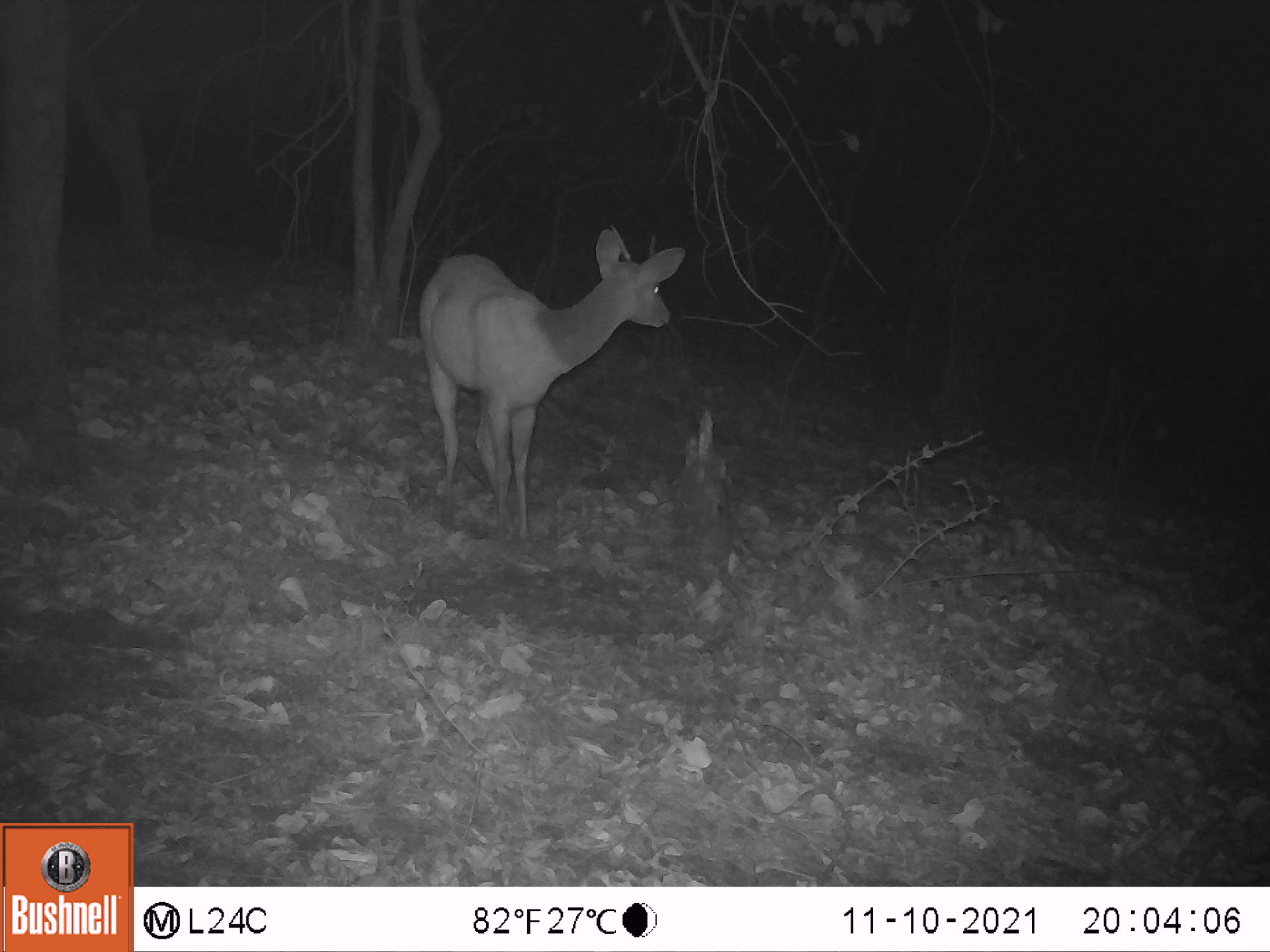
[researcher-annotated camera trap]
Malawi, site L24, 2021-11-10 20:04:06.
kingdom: Animalia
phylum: Chordata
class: Mammalia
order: Artiodactyla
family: Bovidae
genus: Tragelaphus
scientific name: Tragelaphus sylvaticus sylvaticus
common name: cape bushbuck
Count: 1.